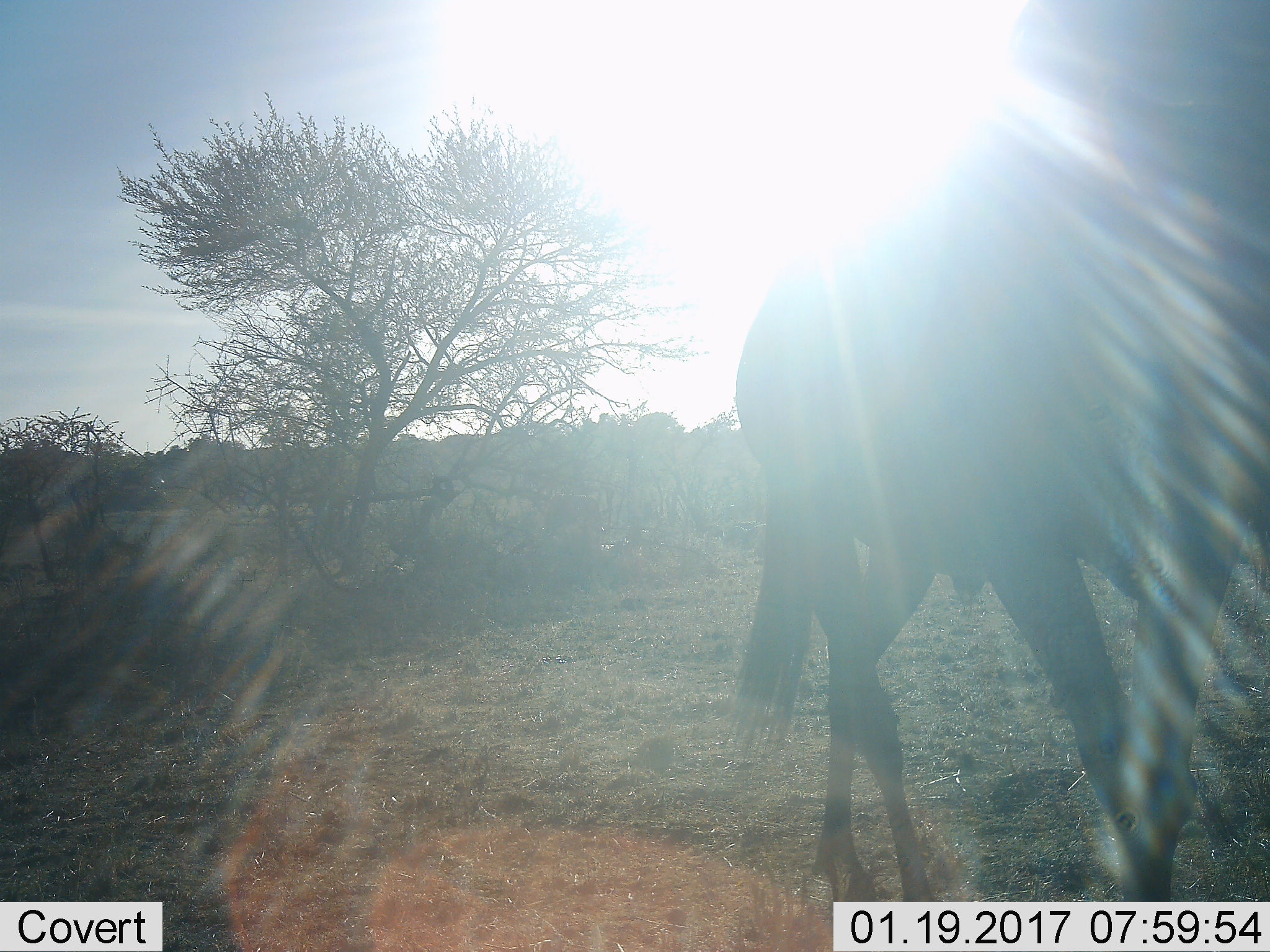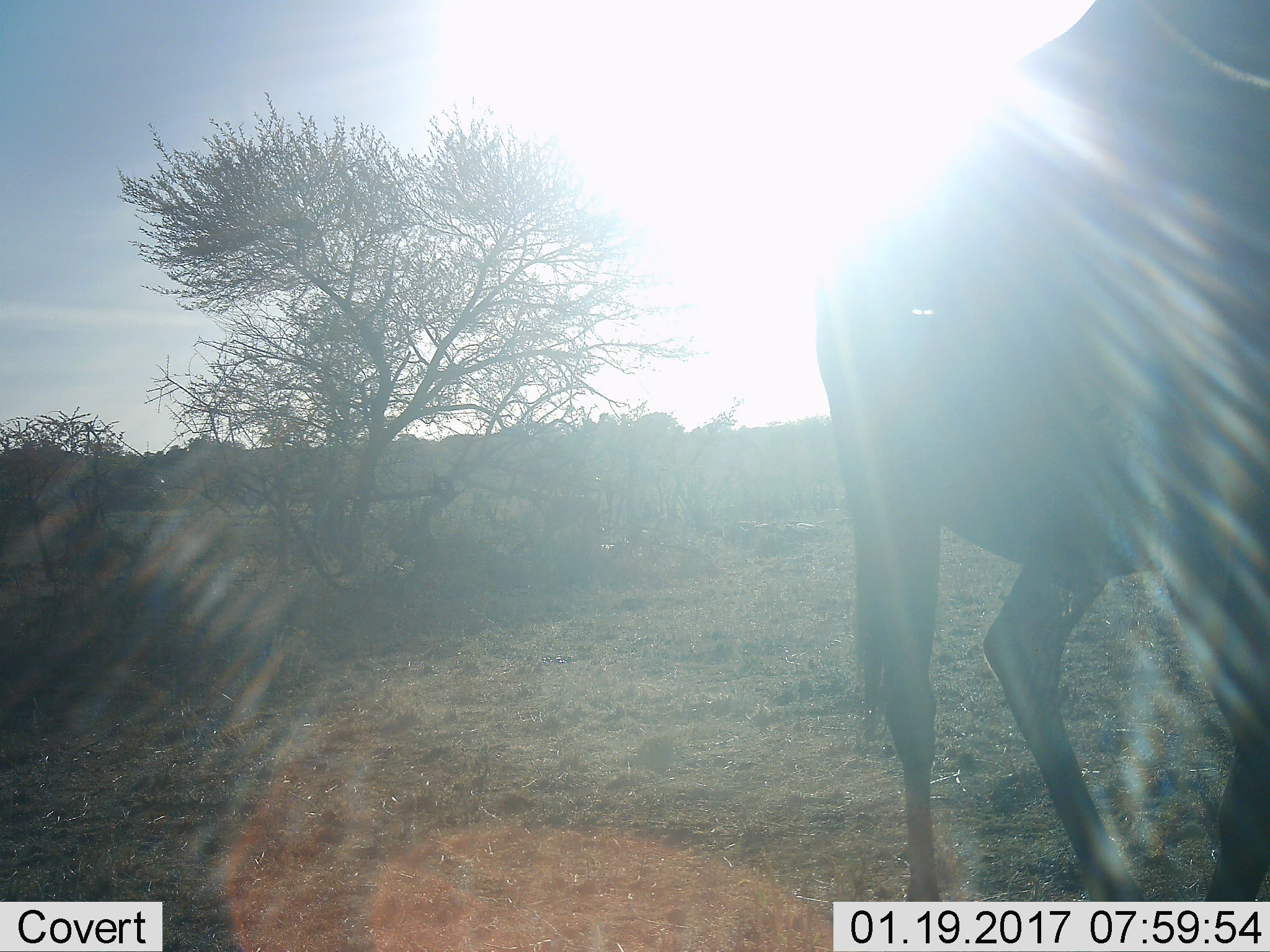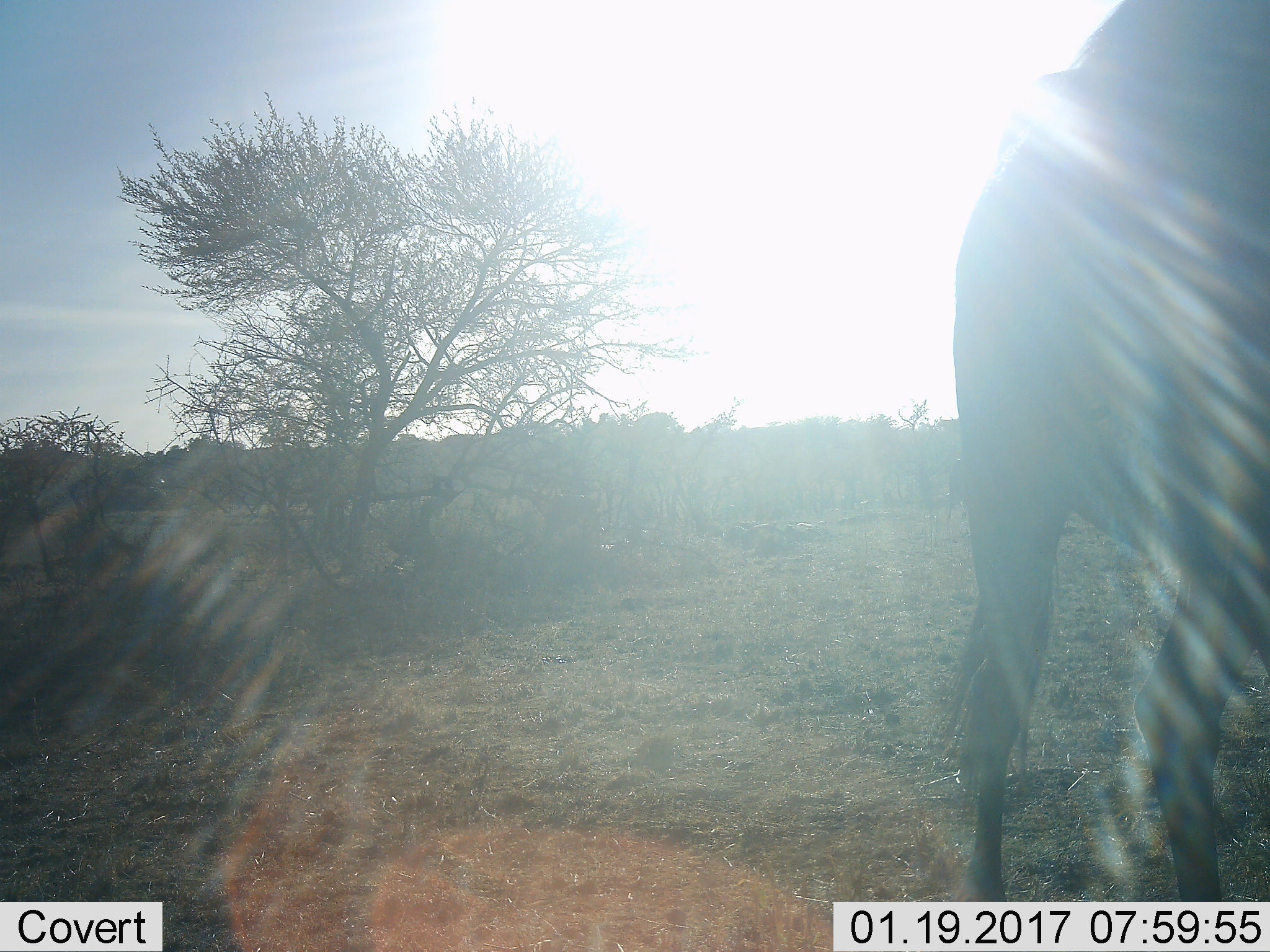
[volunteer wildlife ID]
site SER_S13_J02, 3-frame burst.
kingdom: Animalia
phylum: Chordata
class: Mammalia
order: Artiodactyla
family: Bovidae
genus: Connochaetes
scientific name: Connochaetes taurinus taurinus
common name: blue wildebeest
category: wildebeestblue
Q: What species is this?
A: Wildebeestblue (blue wildebeest) (Connochaetes taurinus taurinus).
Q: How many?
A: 1.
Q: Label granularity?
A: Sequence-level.